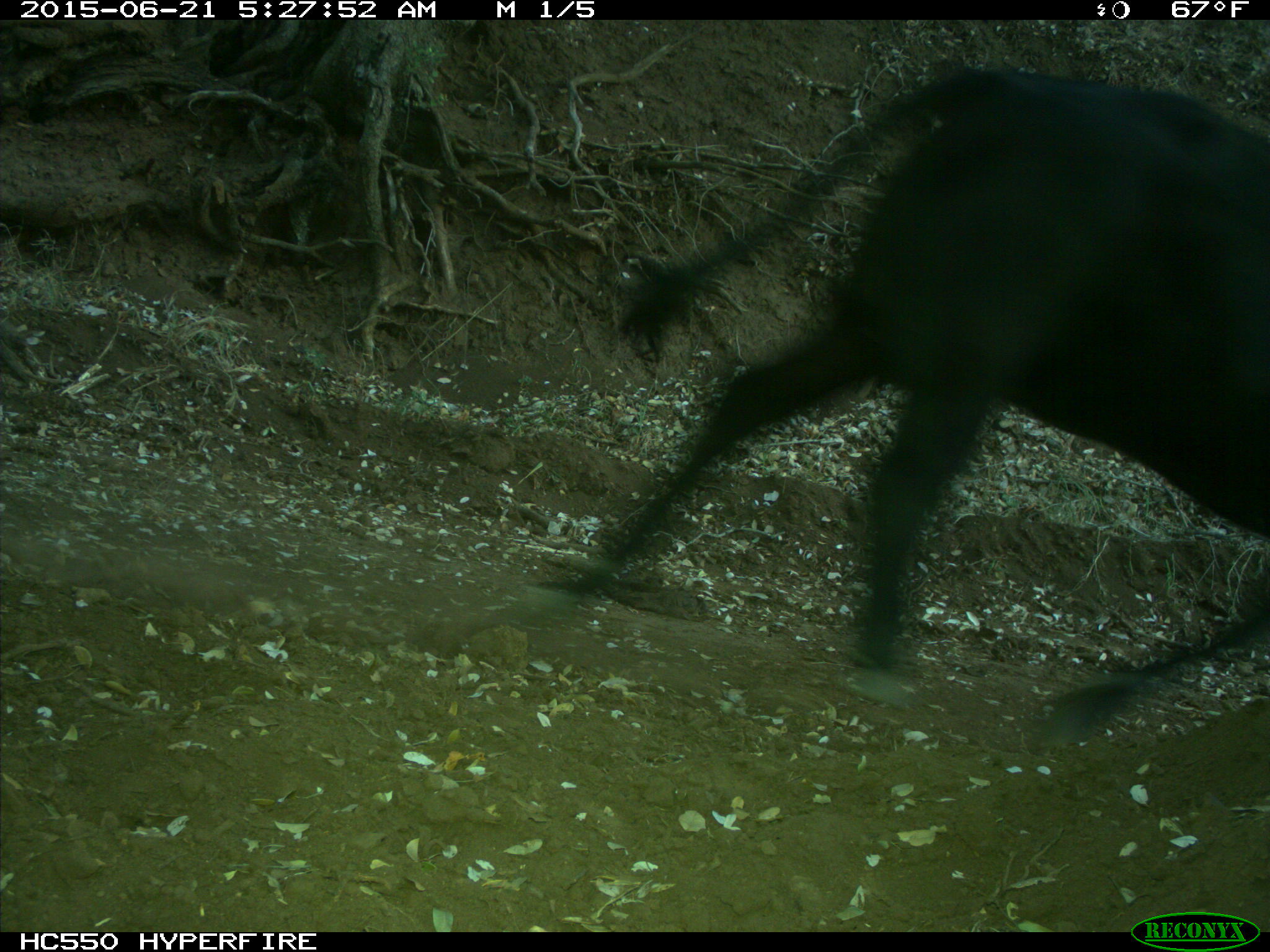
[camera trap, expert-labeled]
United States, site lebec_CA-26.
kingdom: Animalia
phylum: Chordata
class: Mammalia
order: Artiodactyla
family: Bovidae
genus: Bos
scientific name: Bos taurus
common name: domestic cow